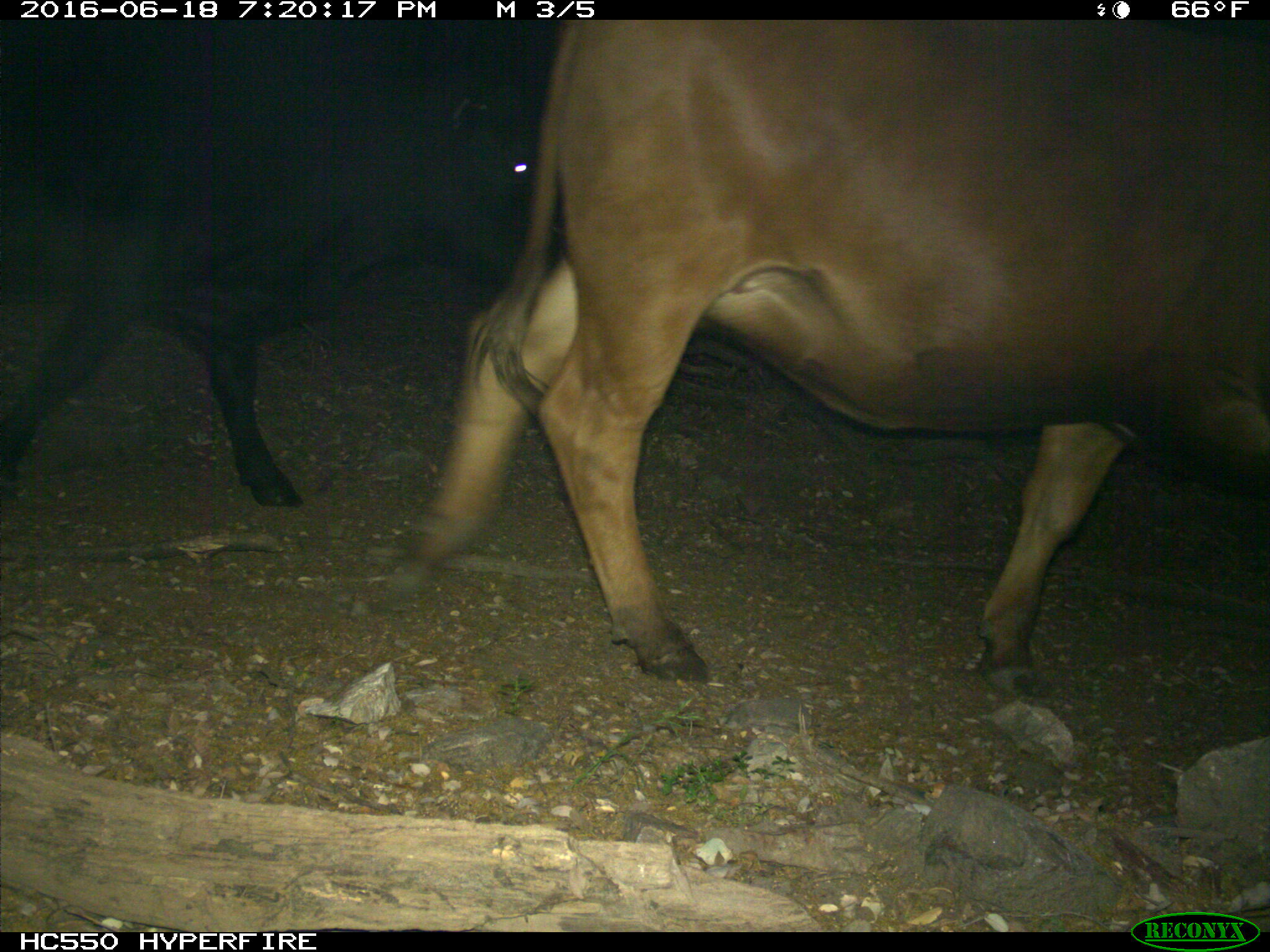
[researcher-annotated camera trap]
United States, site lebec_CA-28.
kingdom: Animalia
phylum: Chordata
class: Mammalia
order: Artiodactyla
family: Bovidae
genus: Bos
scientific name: Bos taurus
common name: domestic cow